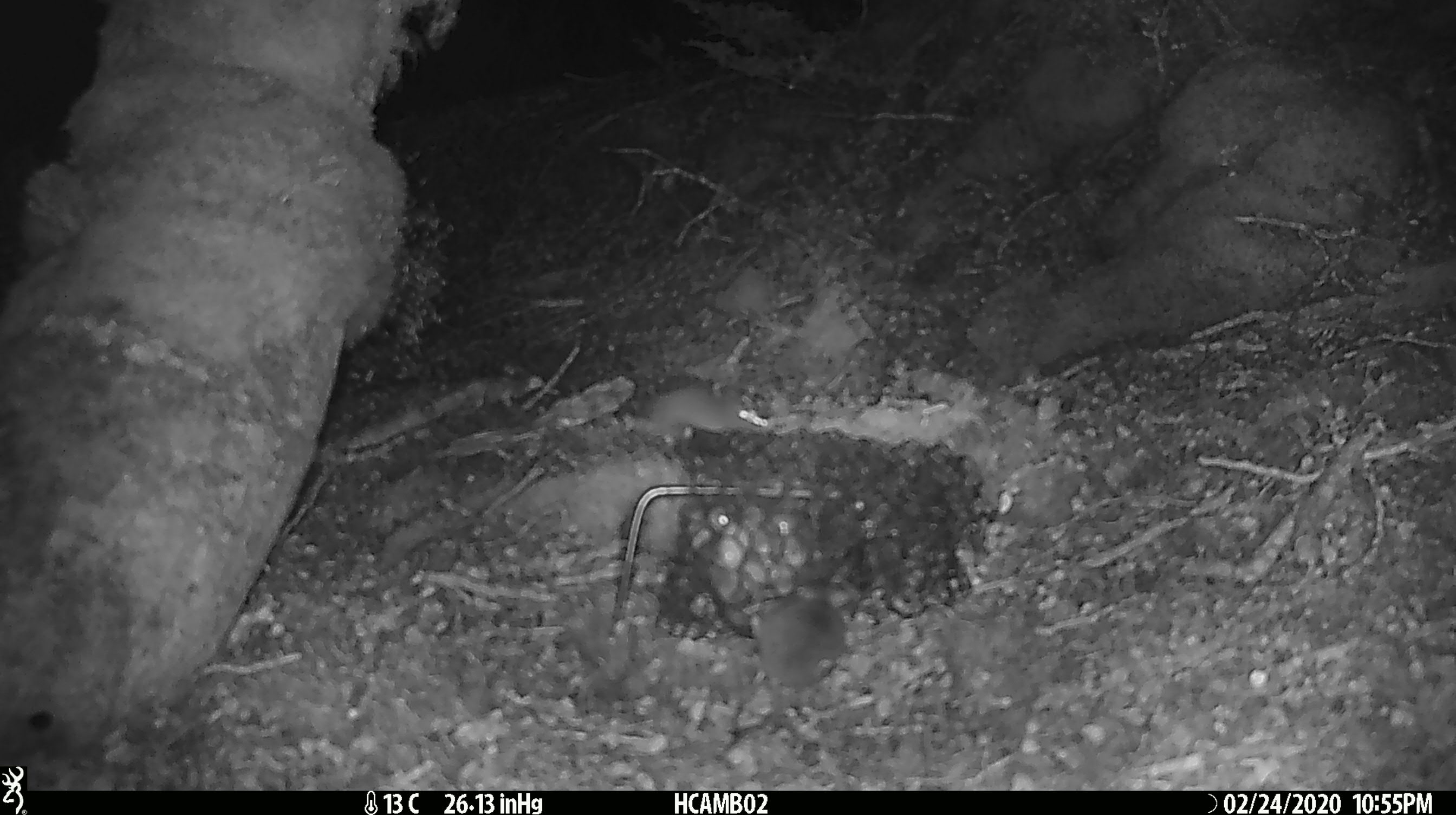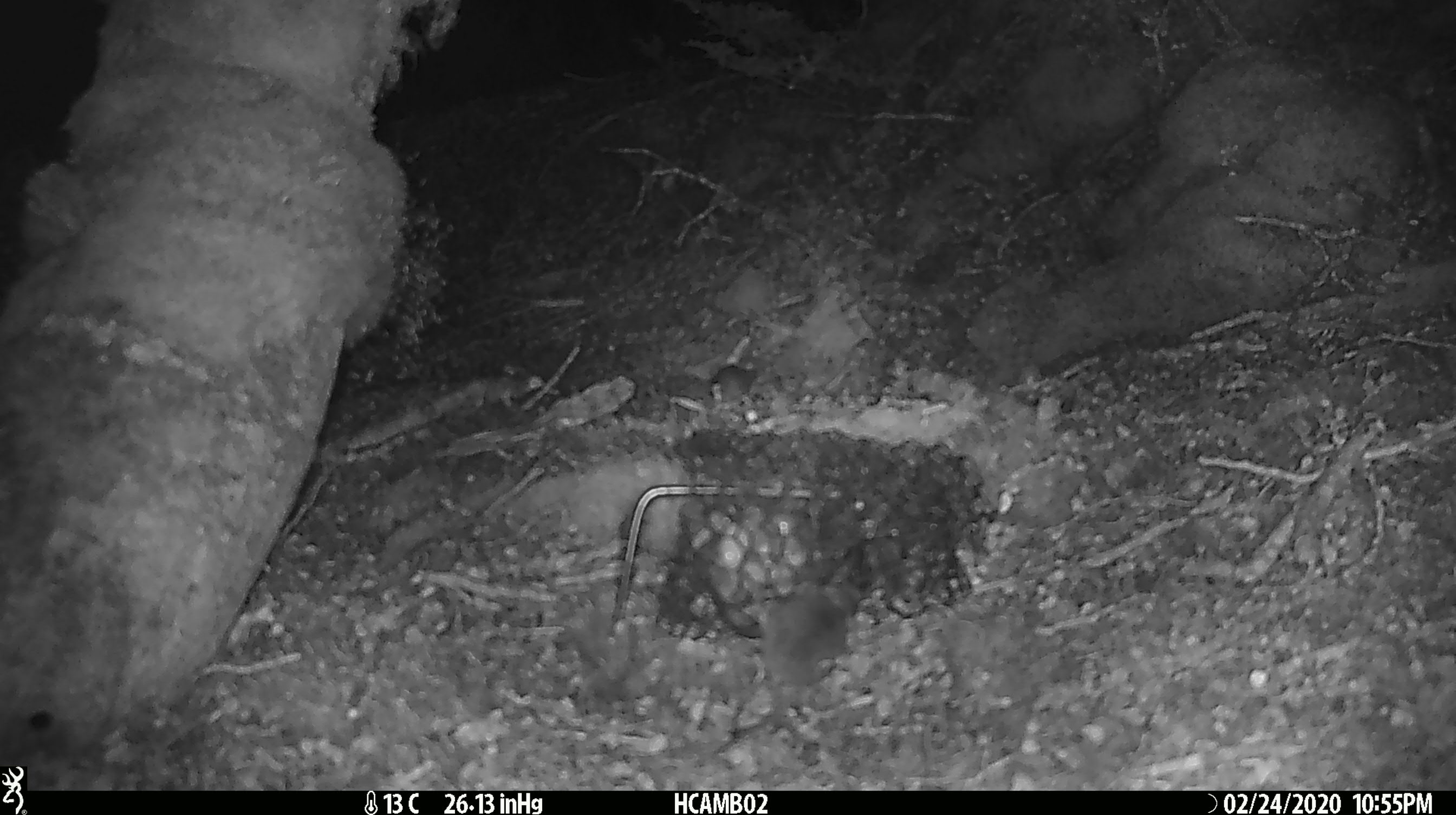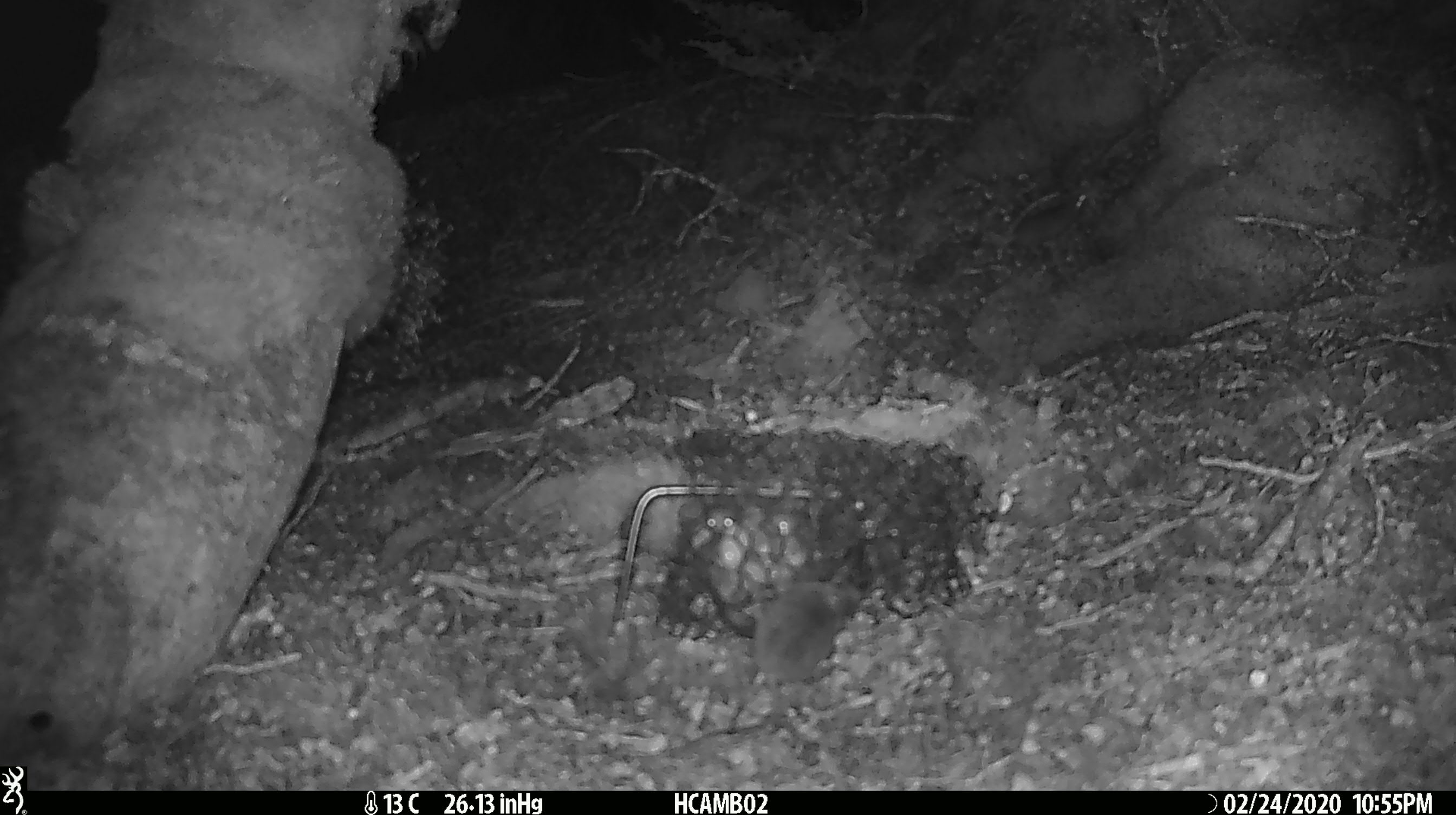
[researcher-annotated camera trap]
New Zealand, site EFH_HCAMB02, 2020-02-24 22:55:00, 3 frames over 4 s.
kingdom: Animalia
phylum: Chordata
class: Mammalia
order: Rodentia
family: Muridae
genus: Mus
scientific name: Mus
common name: mouse